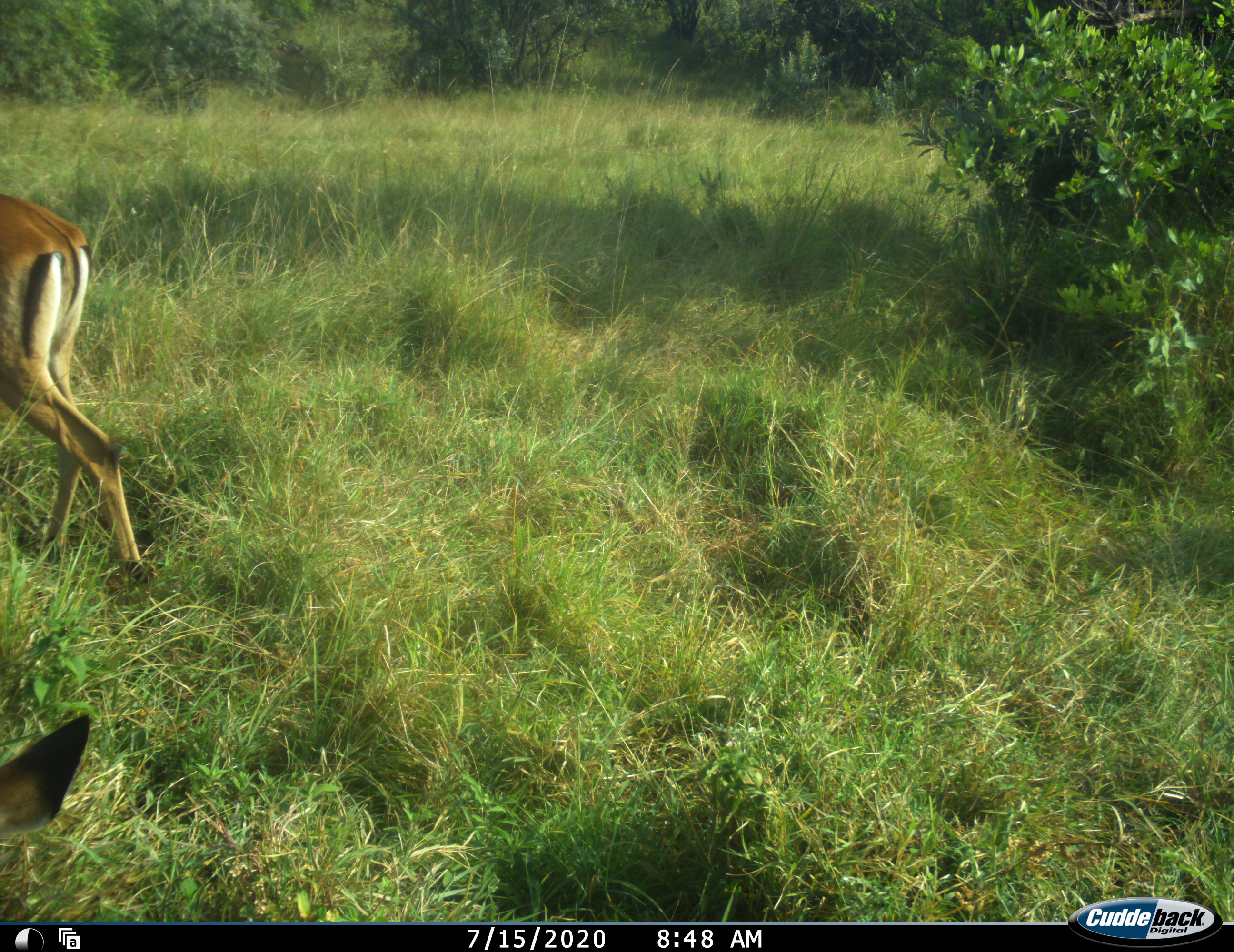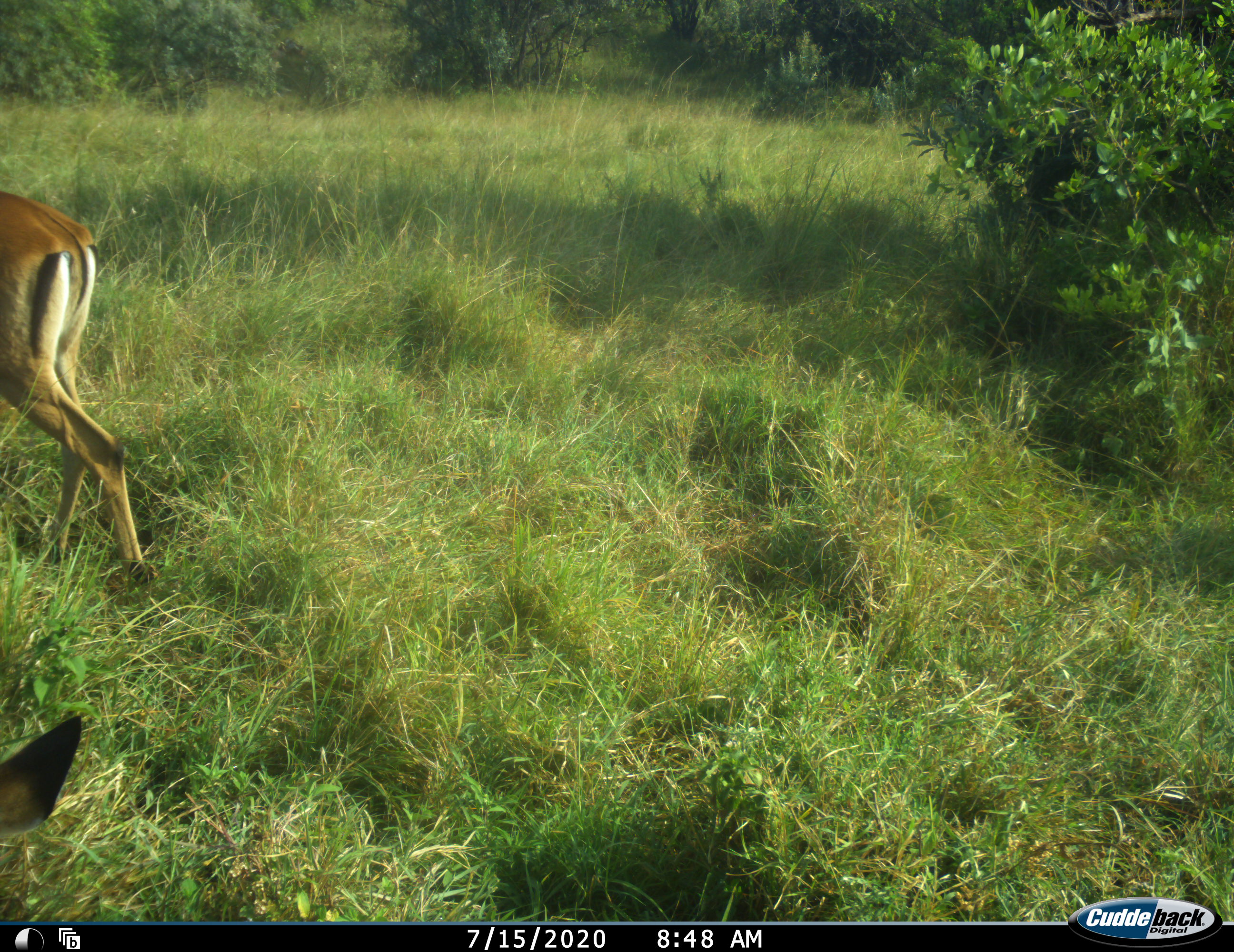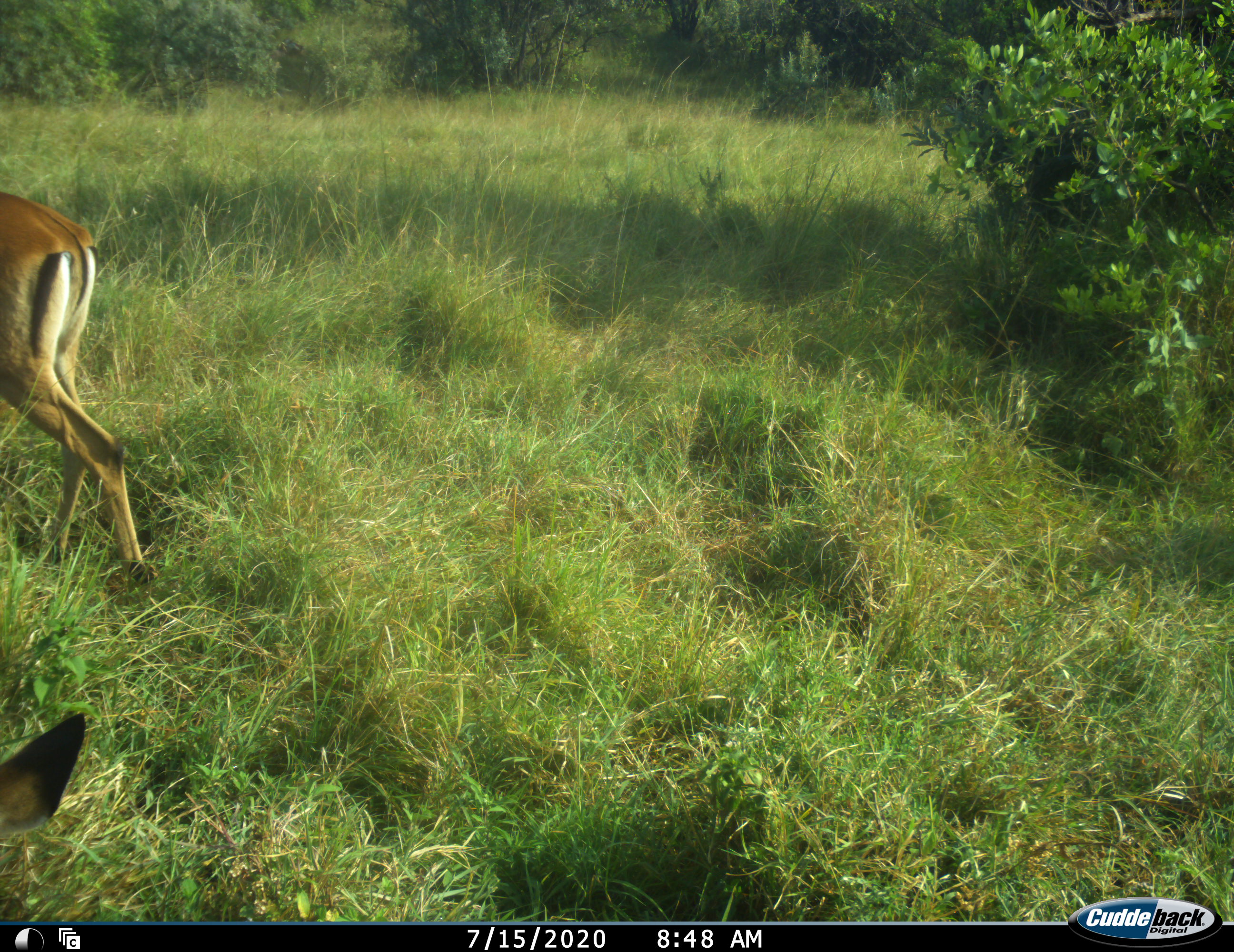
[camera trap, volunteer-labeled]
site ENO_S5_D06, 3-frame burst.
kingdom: Animalia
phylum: Chordata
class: Mammalia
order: Artiodactyla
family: Bovidae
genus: Aepyceros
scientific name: Aepyceros melampus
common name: impala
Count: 2.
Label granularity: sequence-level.